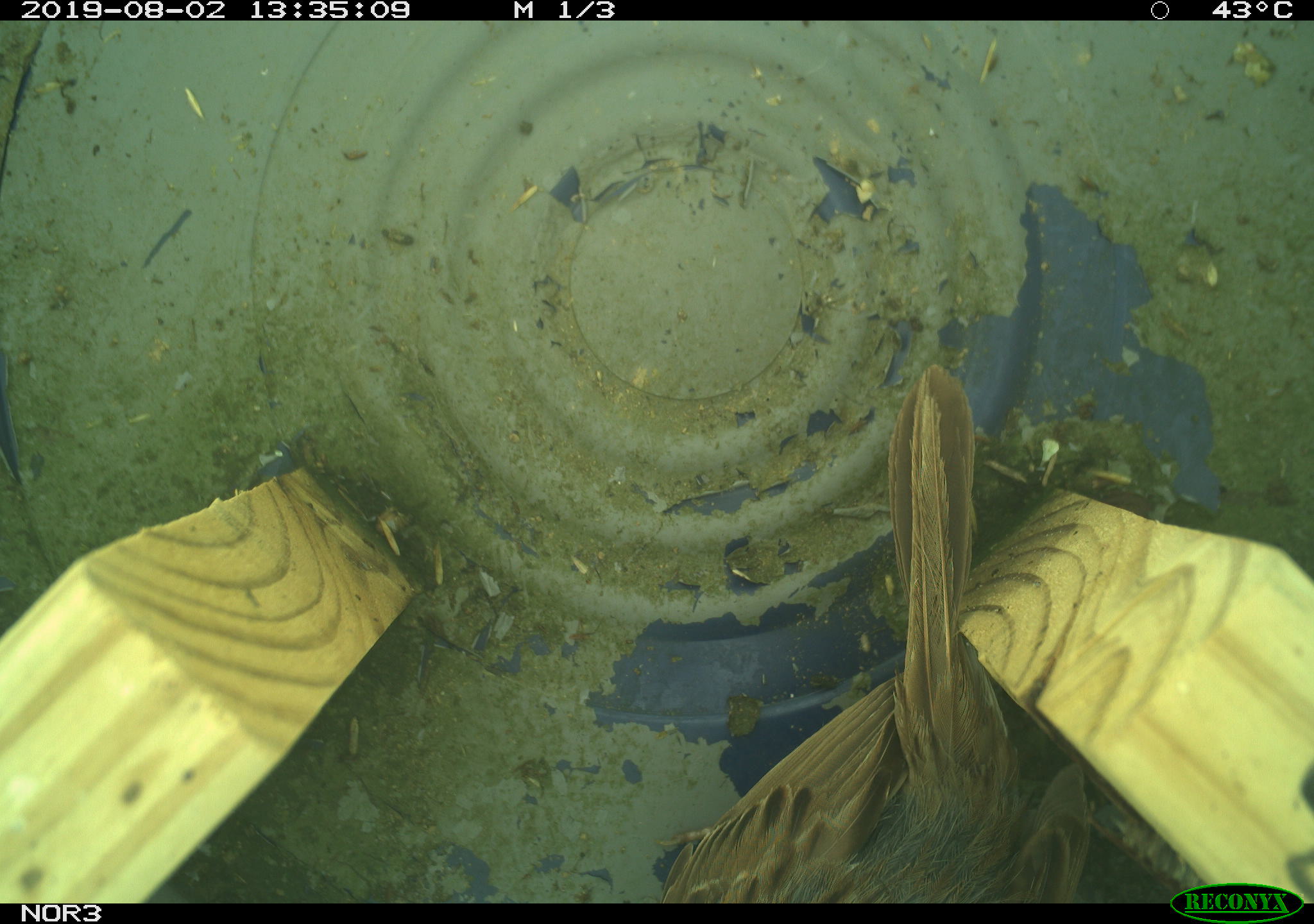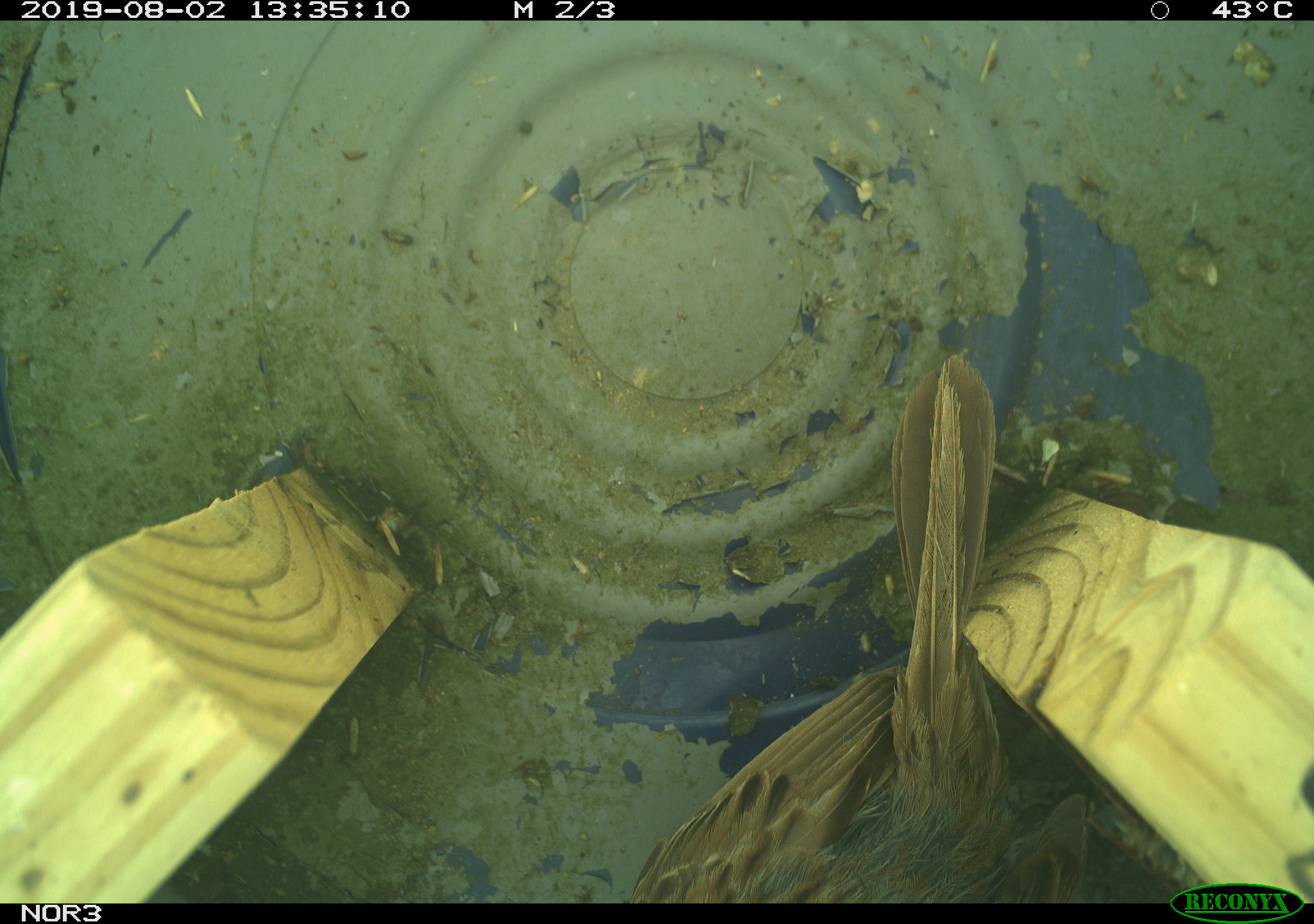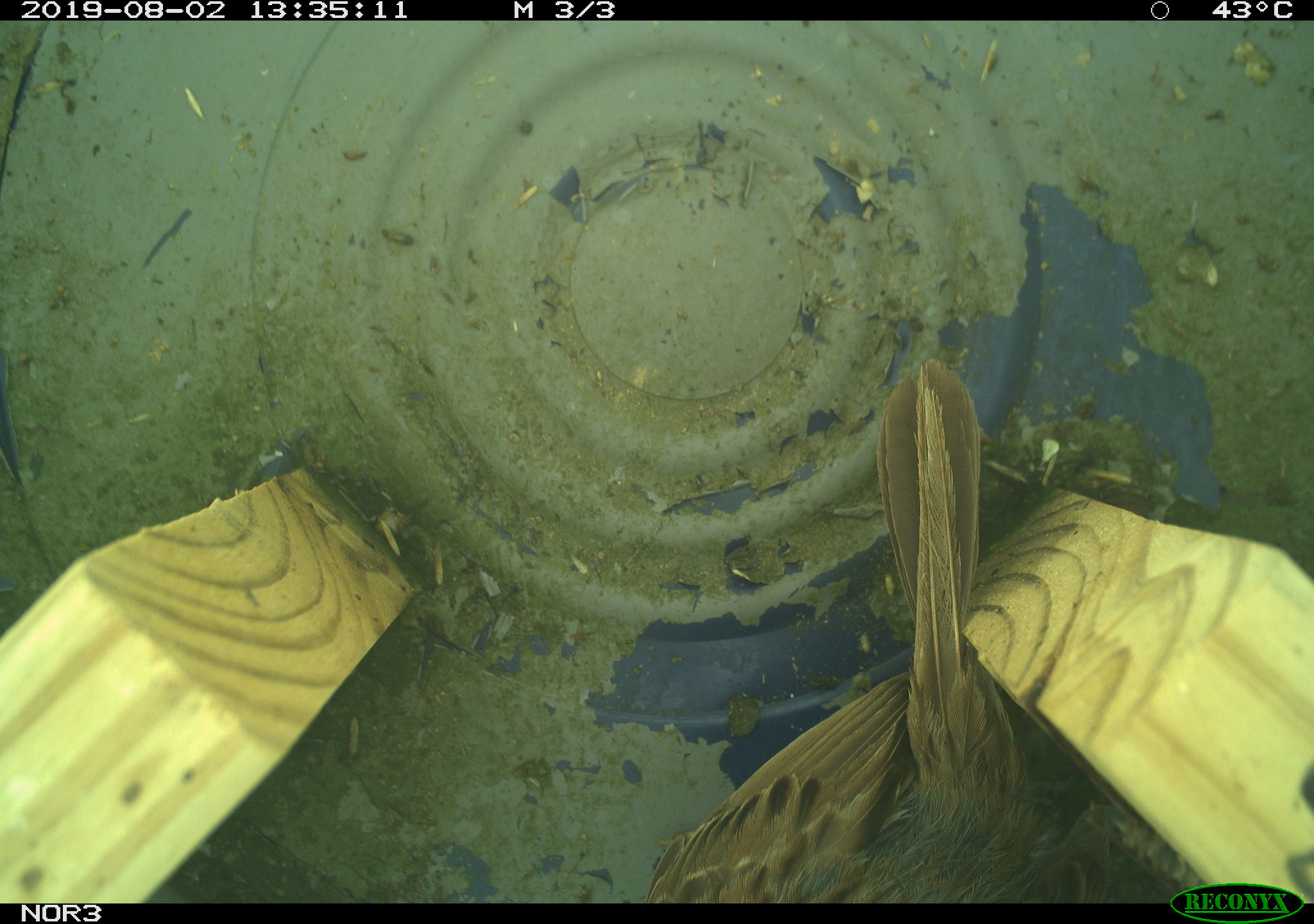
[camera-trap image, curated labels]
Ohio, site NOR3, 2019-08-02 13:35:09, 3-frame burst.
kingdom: Animalia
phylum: Chordata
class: Aves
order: Passeriformes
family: Passerellidae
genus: Melospiza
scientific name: Melospiza melodia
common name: song sparrow